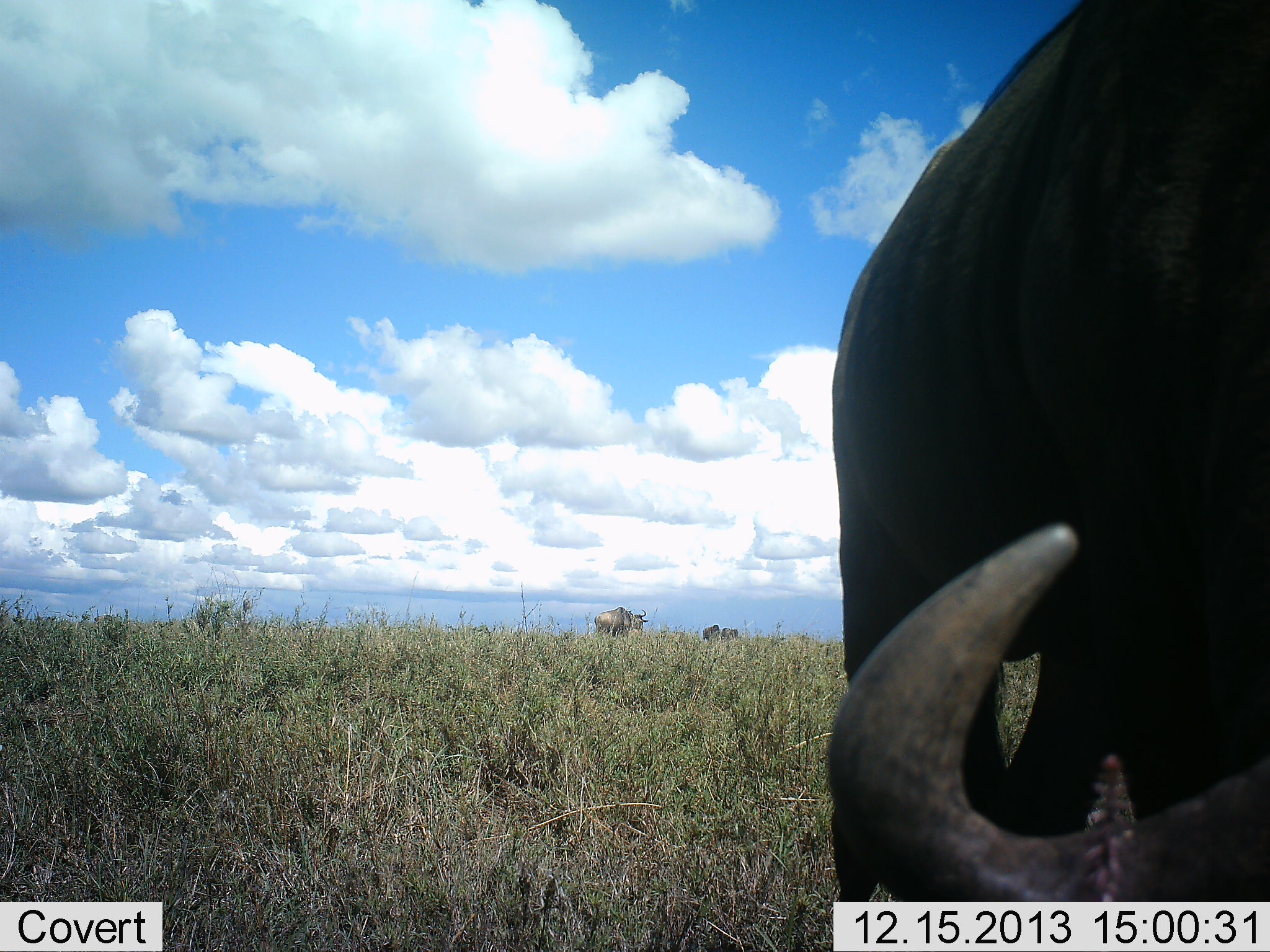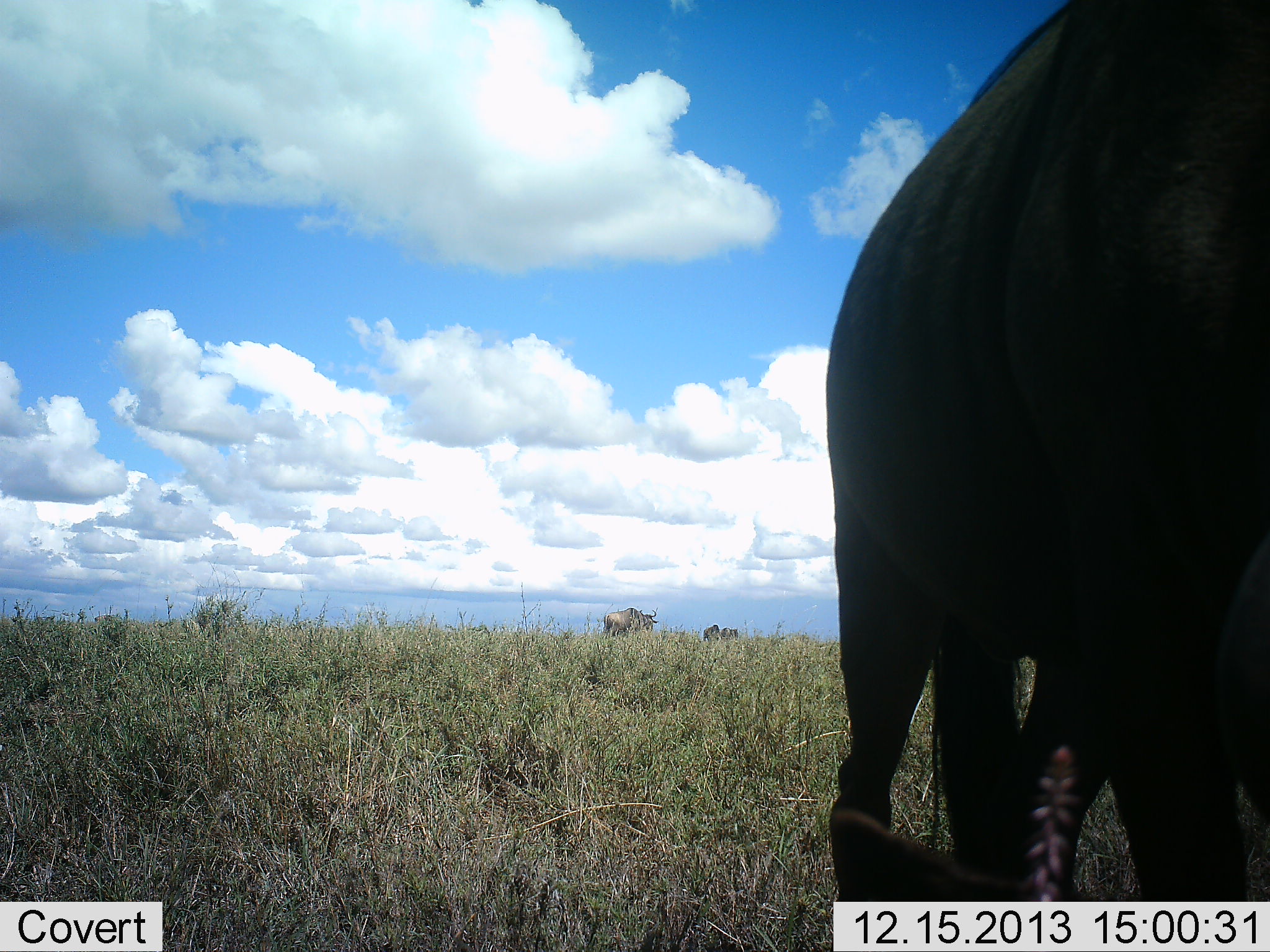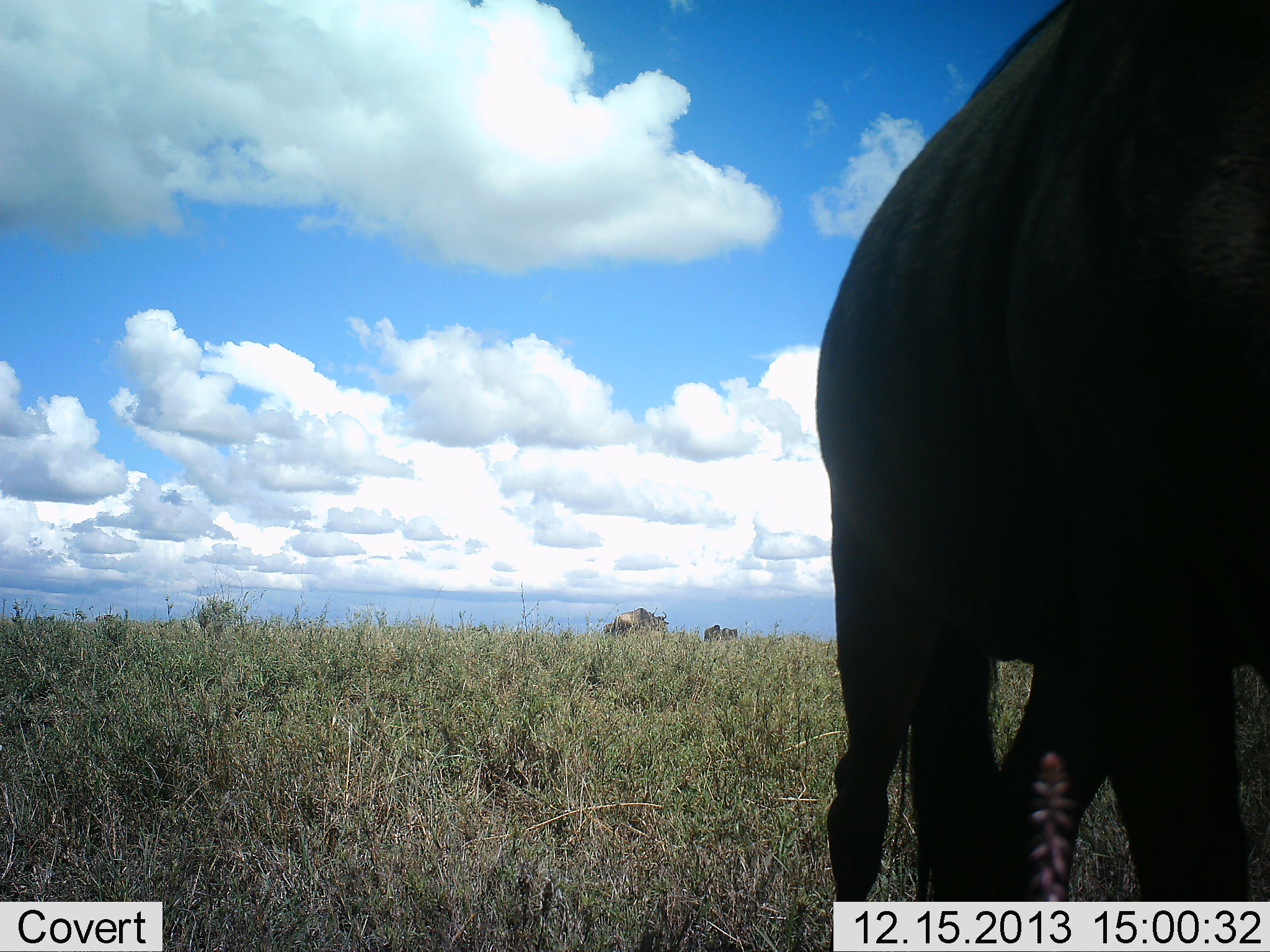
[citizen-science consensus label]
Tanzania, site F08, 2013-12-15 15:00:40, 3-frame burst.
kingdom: Animalia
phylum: Chordata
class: Mammalia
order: Artiodactyla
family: Bovidae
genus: Connochaetes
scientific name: Connochaetes taurinus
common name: blue wildebeest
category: wildebeest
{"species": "wildebeest (blue wildebeest) (Connochaetes taurinus)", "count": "3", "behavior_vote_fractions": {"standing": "80%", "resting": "0%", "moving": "70%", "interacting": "0%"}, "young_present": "0%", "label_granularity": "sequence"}